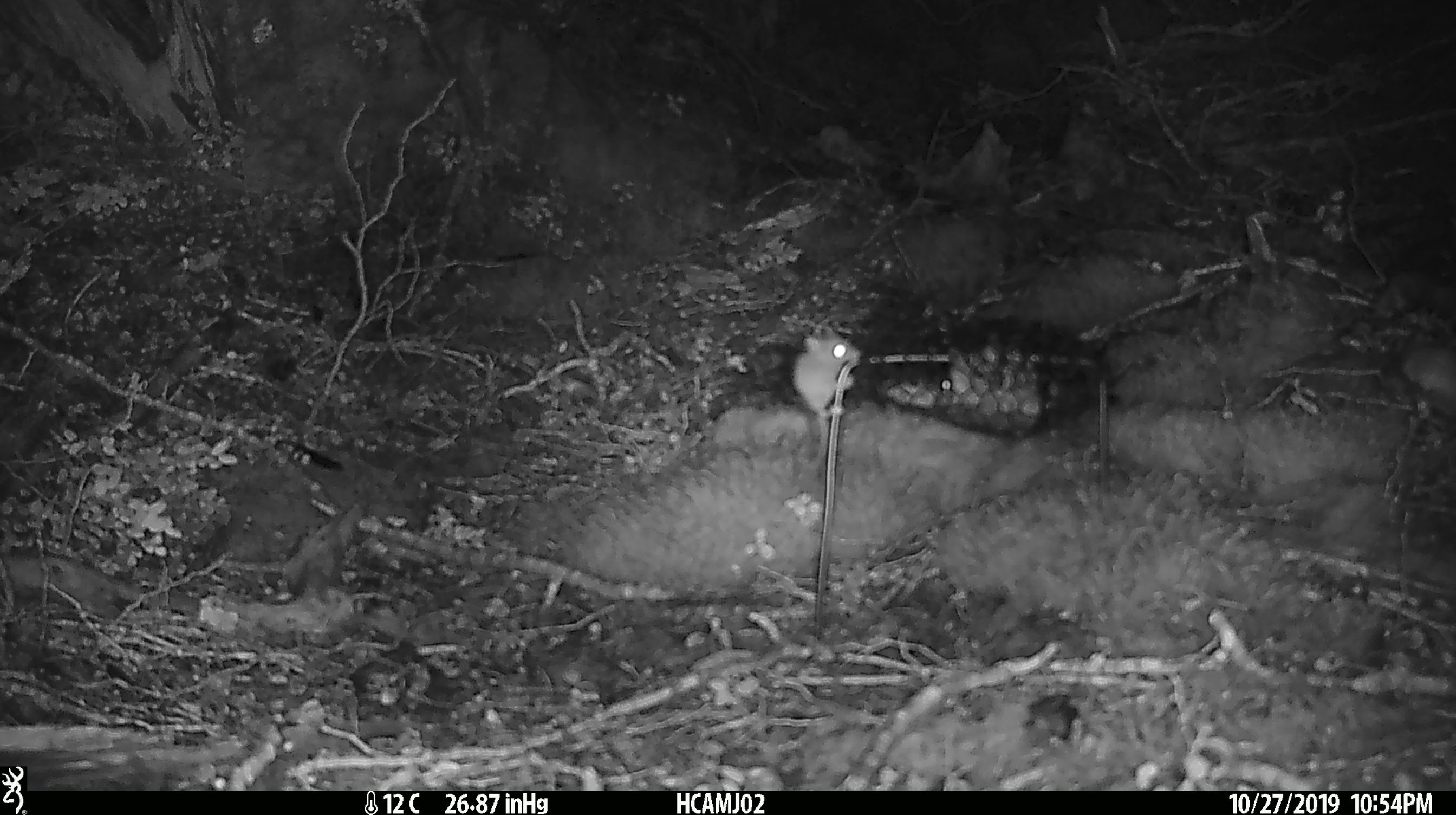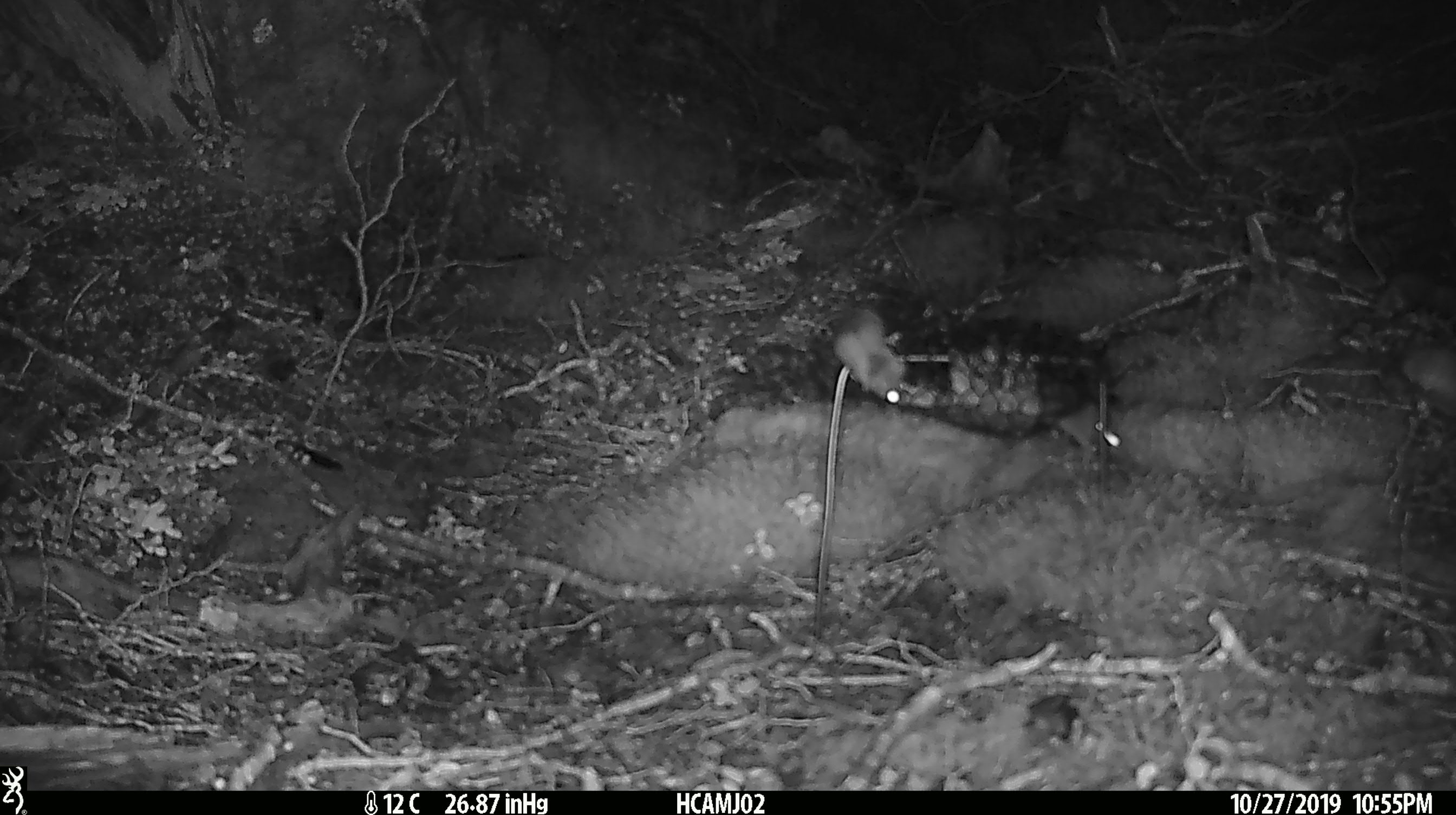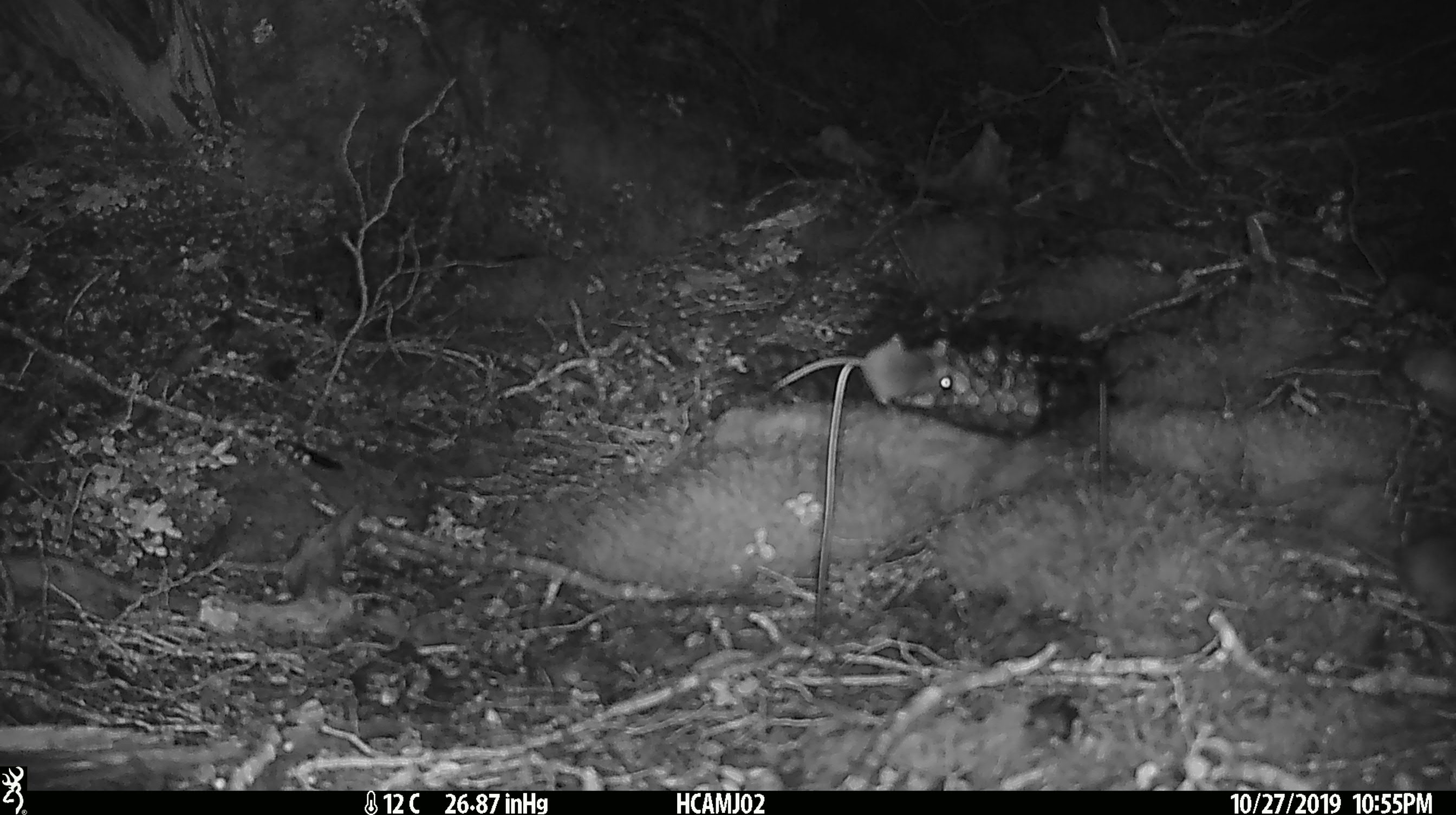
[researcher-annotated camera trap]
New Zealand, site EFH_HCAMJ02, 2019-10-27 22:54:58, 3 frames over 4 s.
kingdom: Animalia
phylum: Chordata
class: Mammalia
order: Rodentia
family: Muridae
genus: Mus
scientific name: Mus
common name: mouse